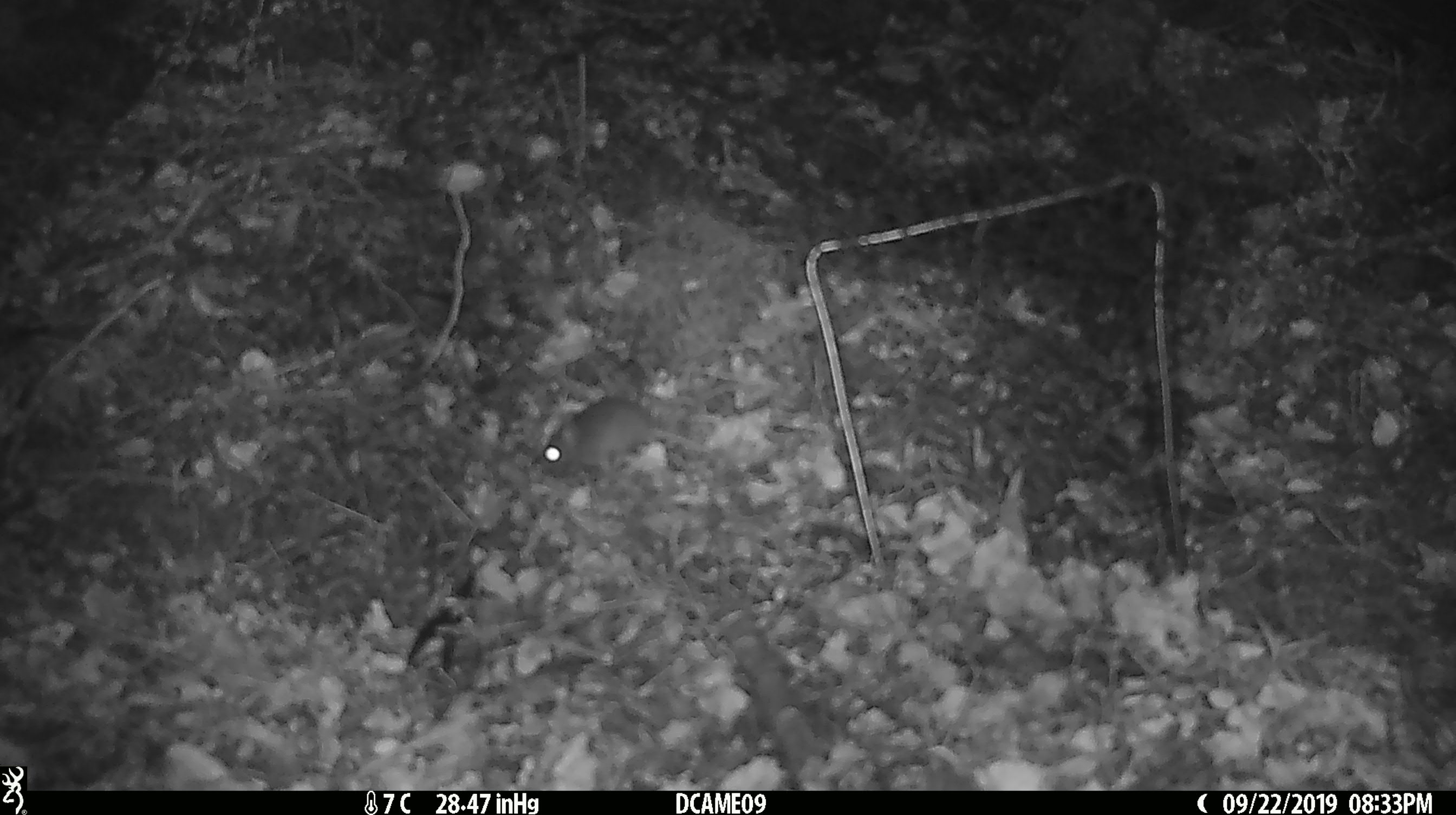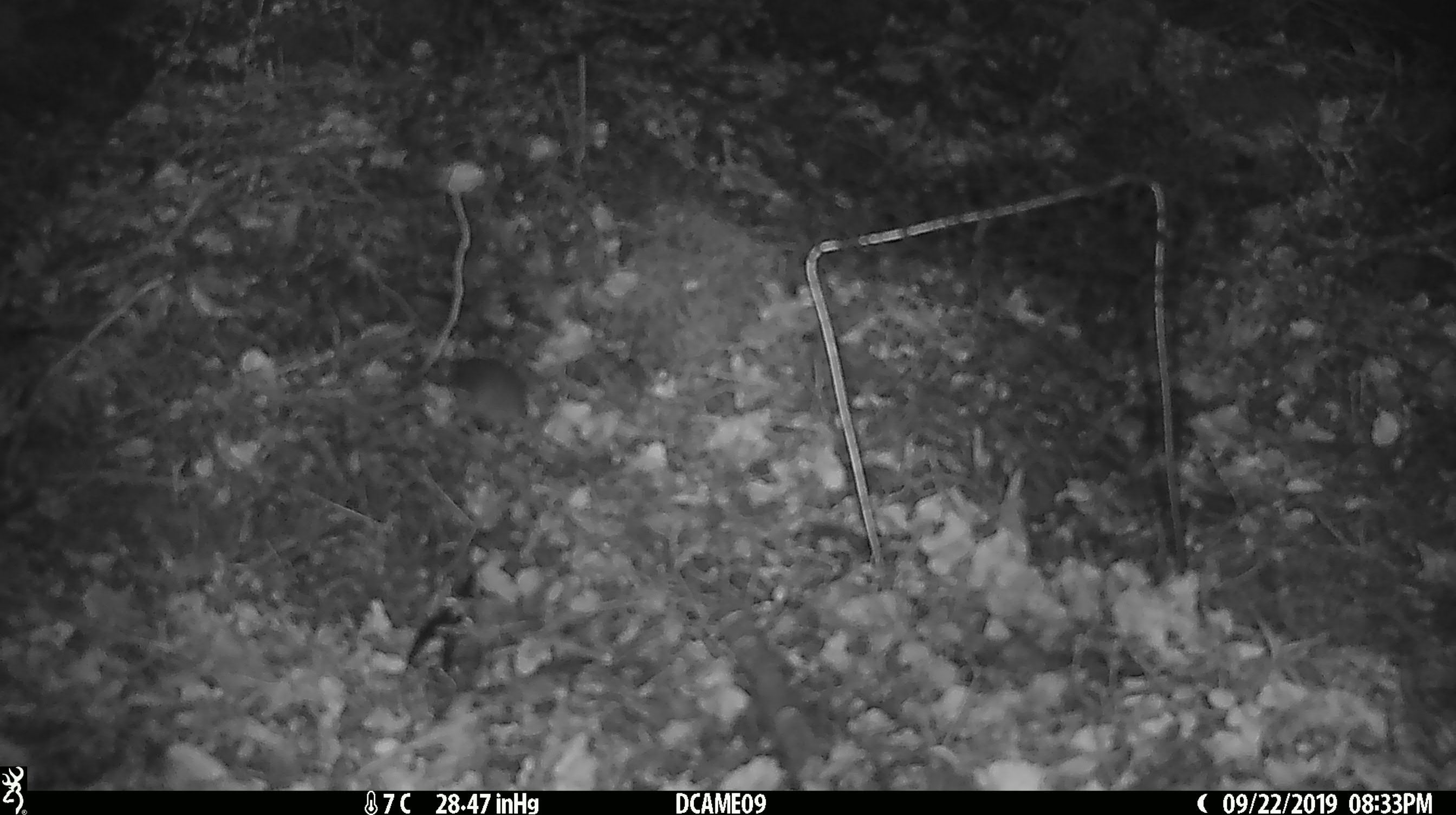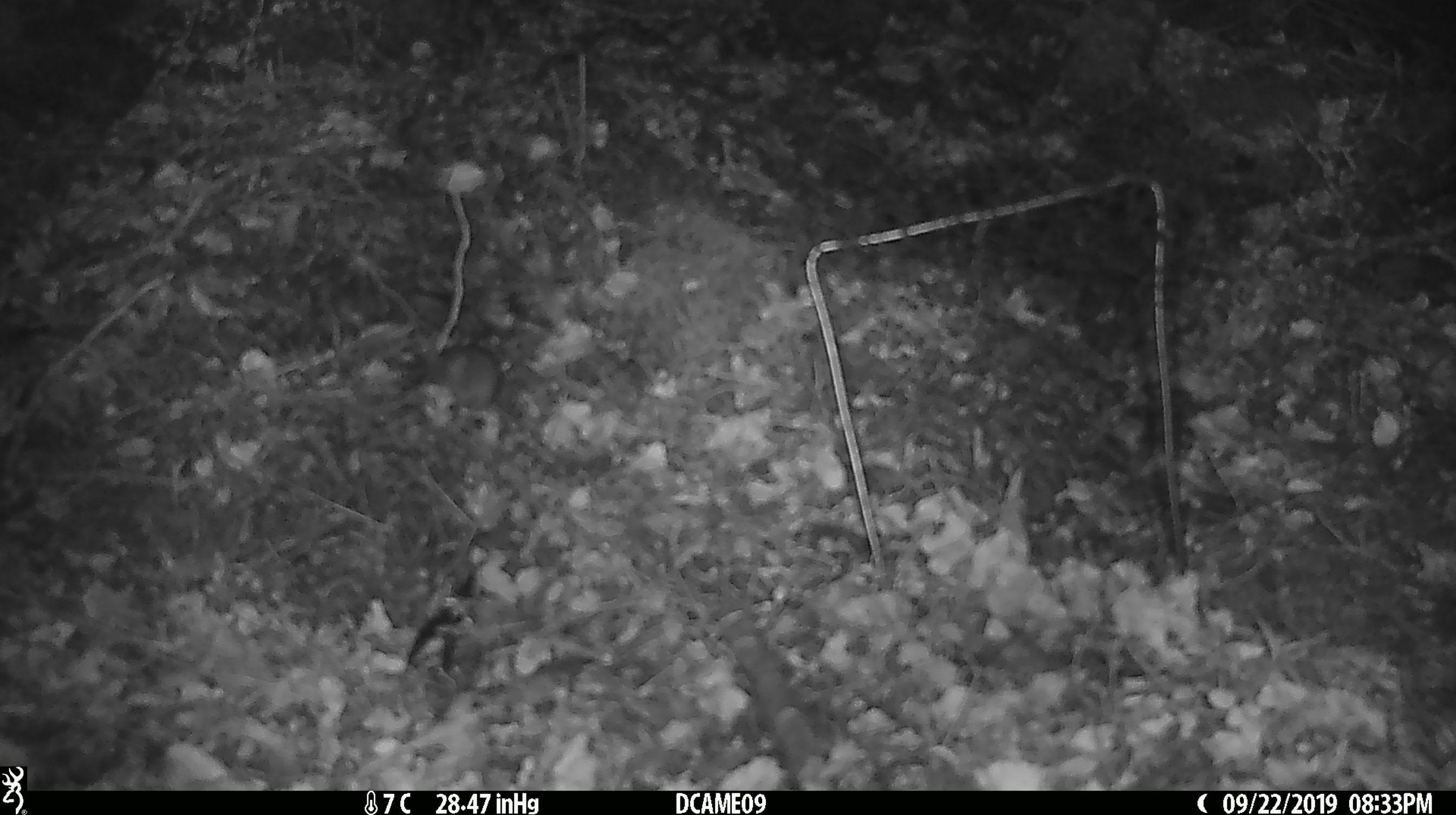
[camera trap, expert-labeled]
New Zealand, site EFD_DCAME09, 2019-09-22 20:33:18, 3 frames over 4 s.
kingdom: Animalia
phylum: Chordata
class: Mammalia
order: Rodentia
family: Muridae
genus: Mus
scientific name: Mus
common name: mouse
Mouse (Mus).